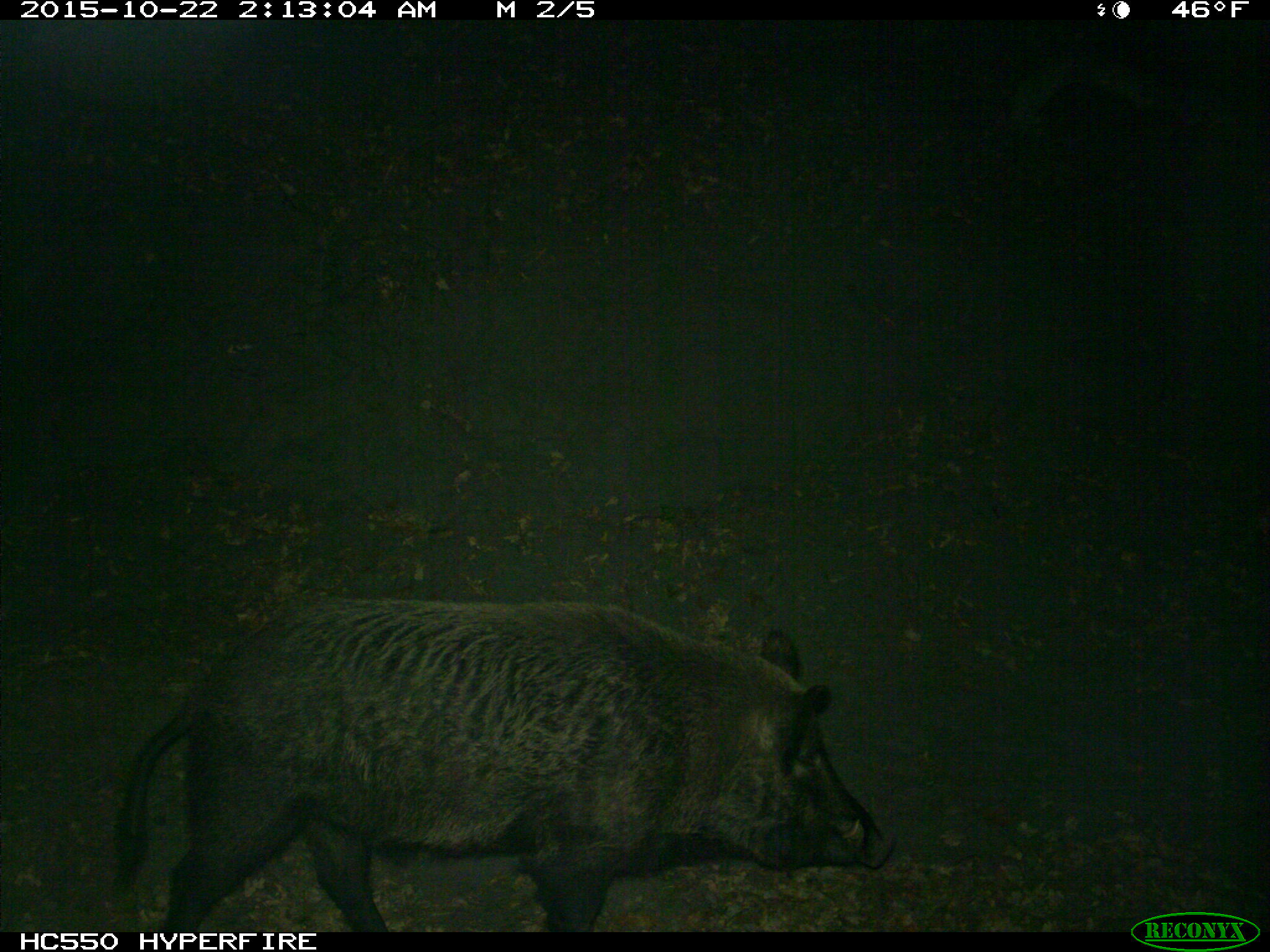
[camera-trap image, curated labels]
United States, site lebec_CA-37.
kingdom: Animalia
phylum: Chordata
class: Mammalia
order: Artiodactyla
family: Suidae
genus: Sus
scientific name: Sus scrofa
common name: wild boar